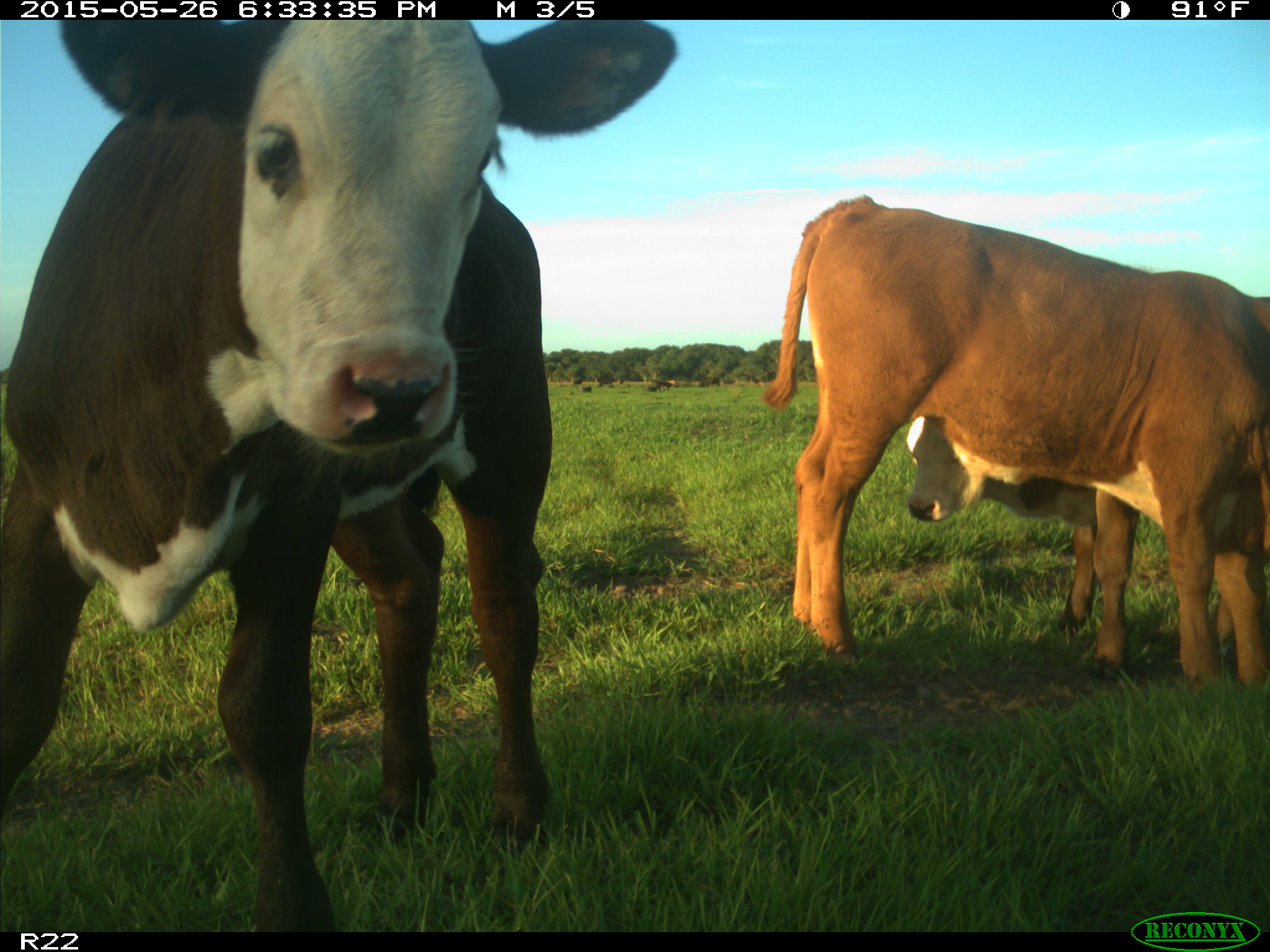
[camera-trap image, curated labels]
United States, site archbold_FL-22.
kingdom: Animalia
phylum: Chordata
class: Mammalia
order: Artiodactyla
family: Bovidae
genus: Bos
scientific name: Bos taurus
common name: domestic cow